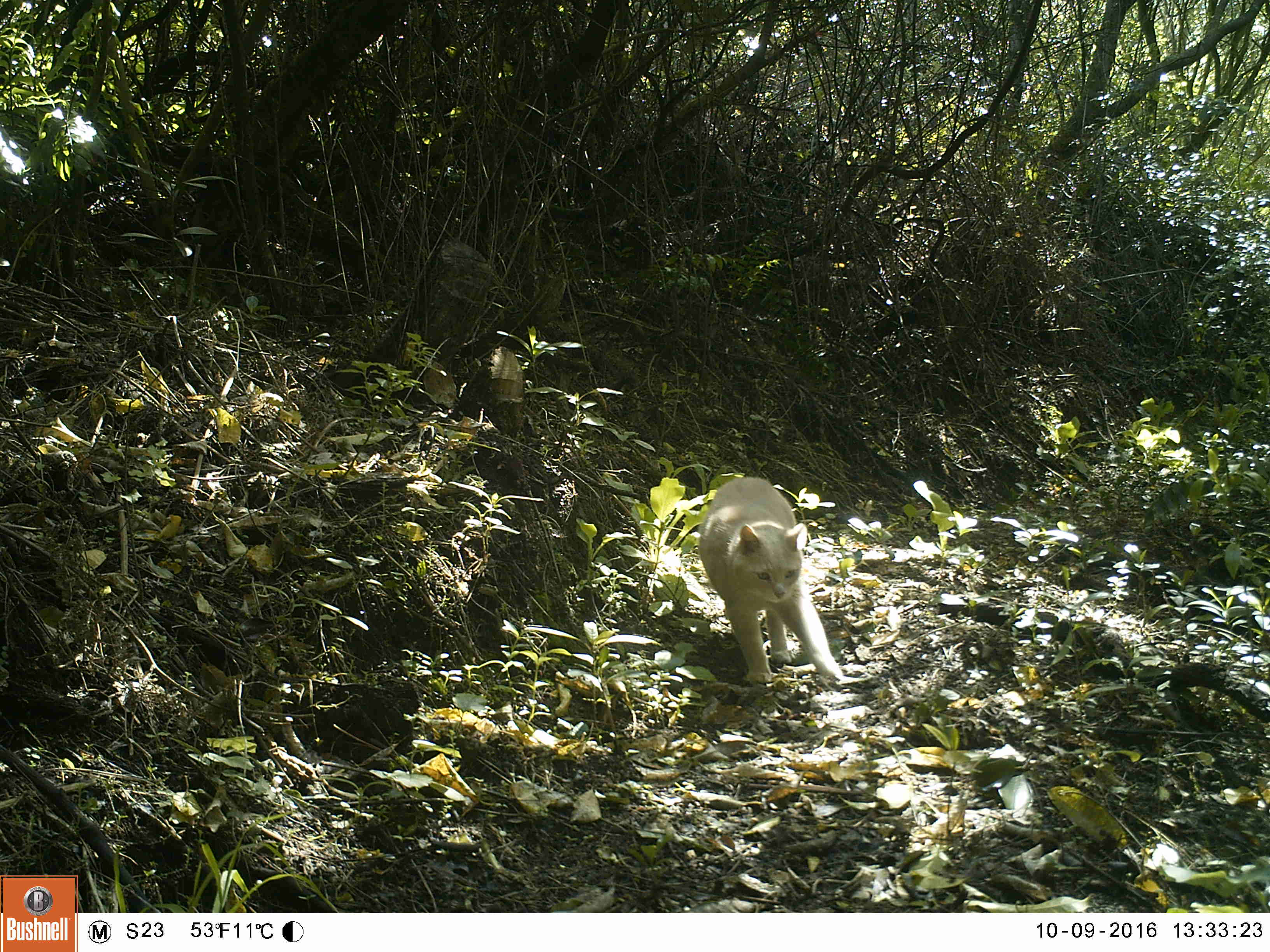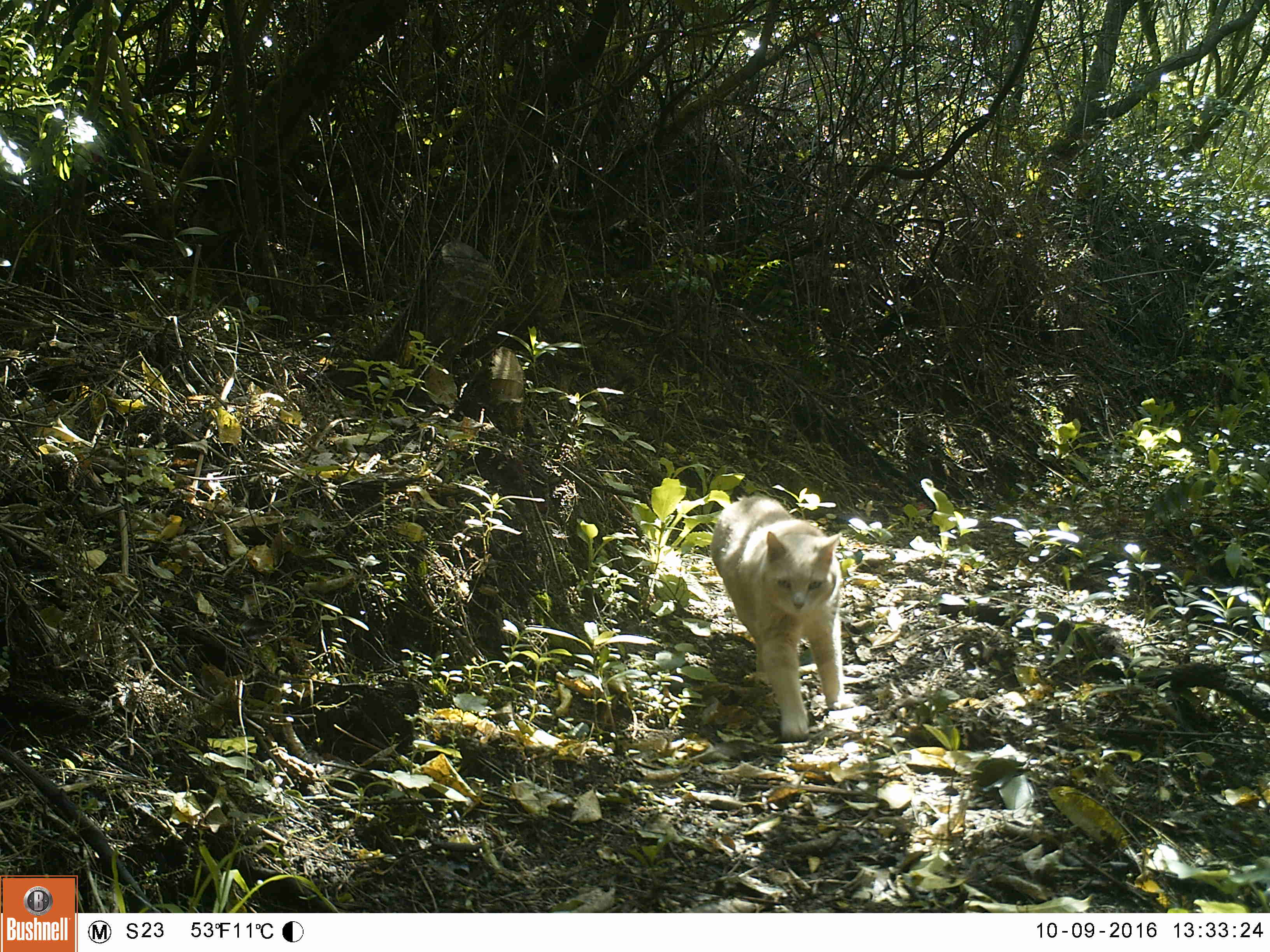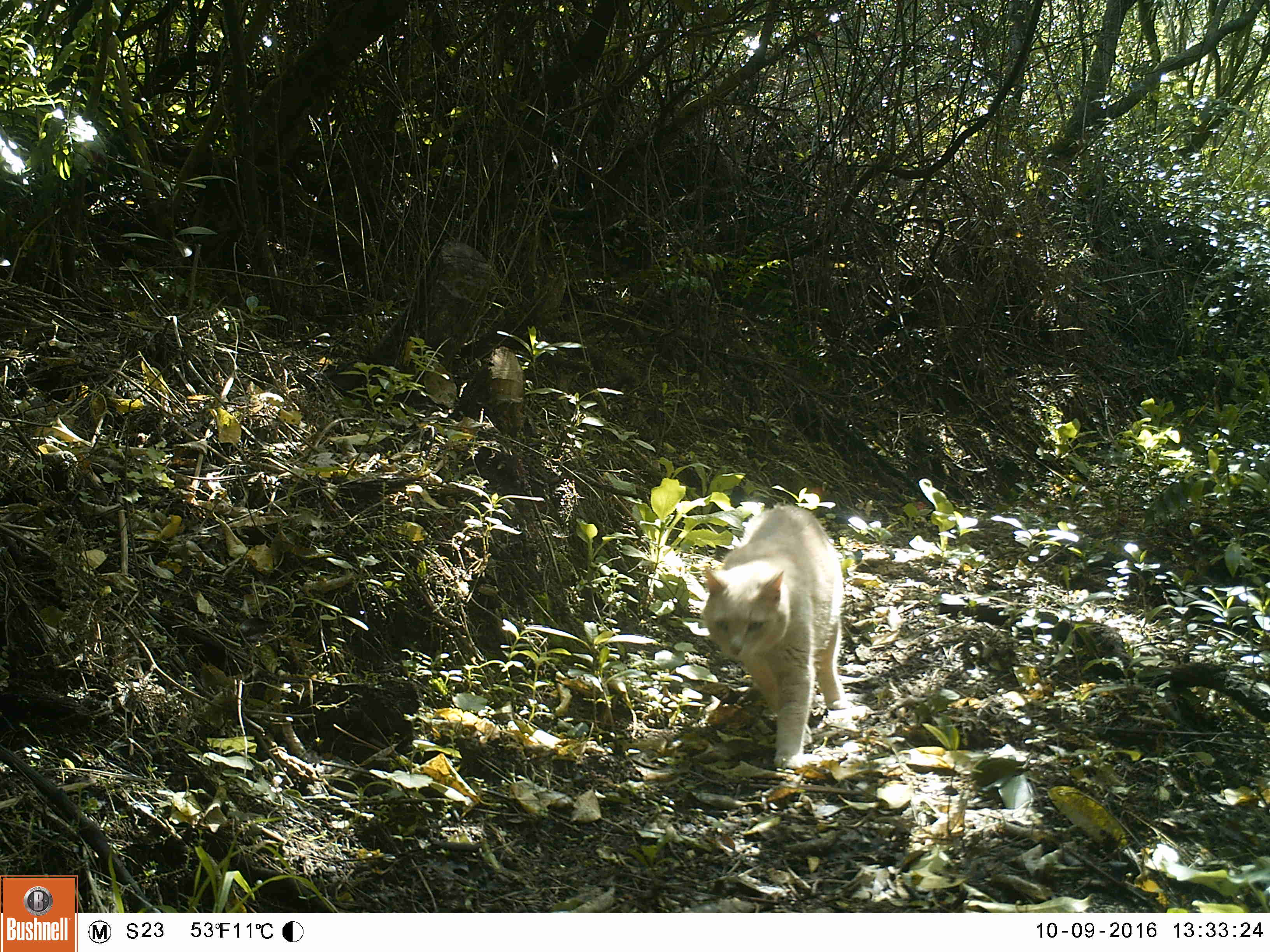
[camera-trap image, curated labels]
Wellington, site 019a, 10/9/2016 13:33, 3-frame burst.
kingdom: Animalia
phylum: Chordata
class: Mammalia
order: Carnivora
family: Felidae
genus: Felis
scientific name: Felis catus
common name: cat